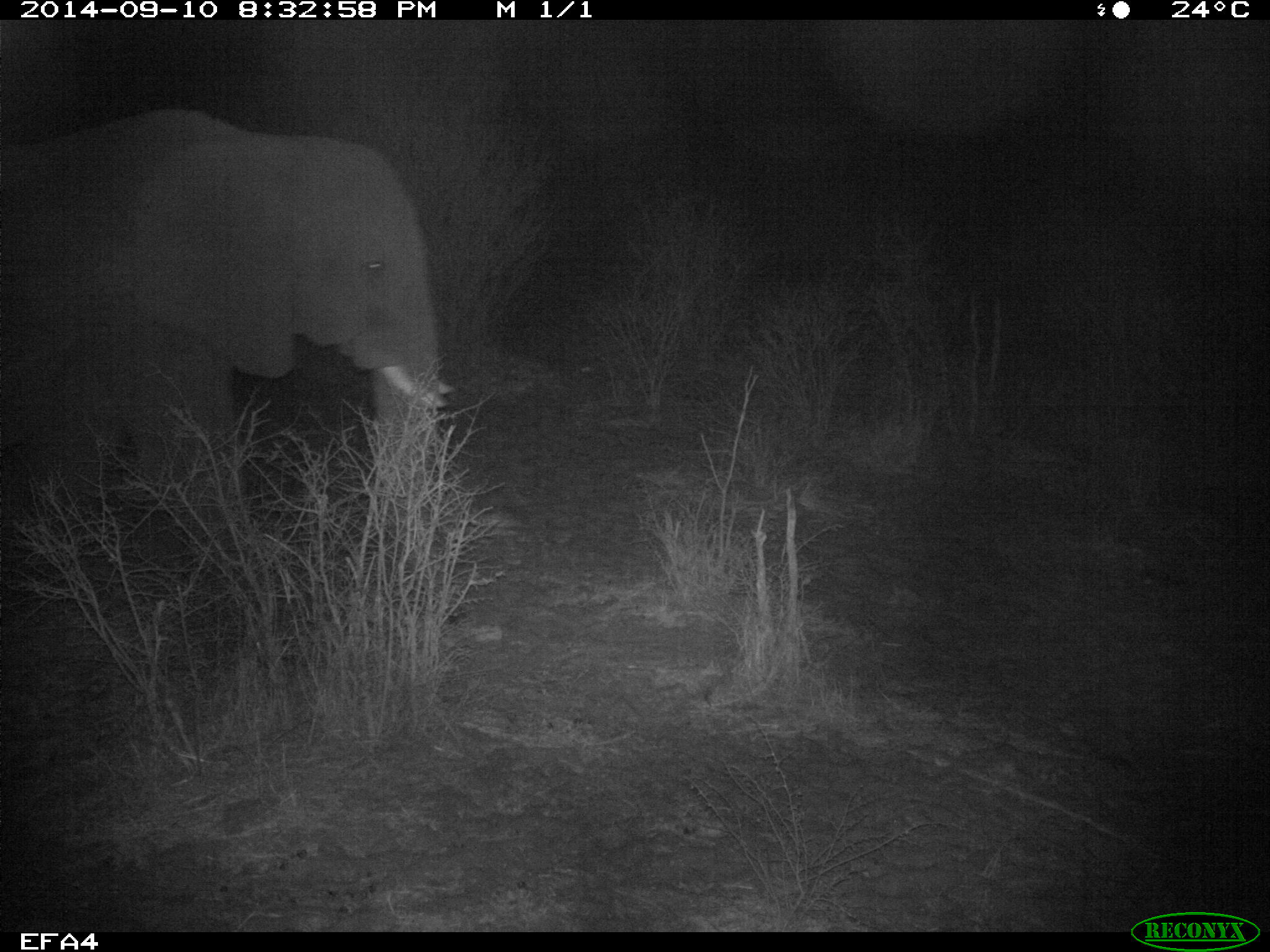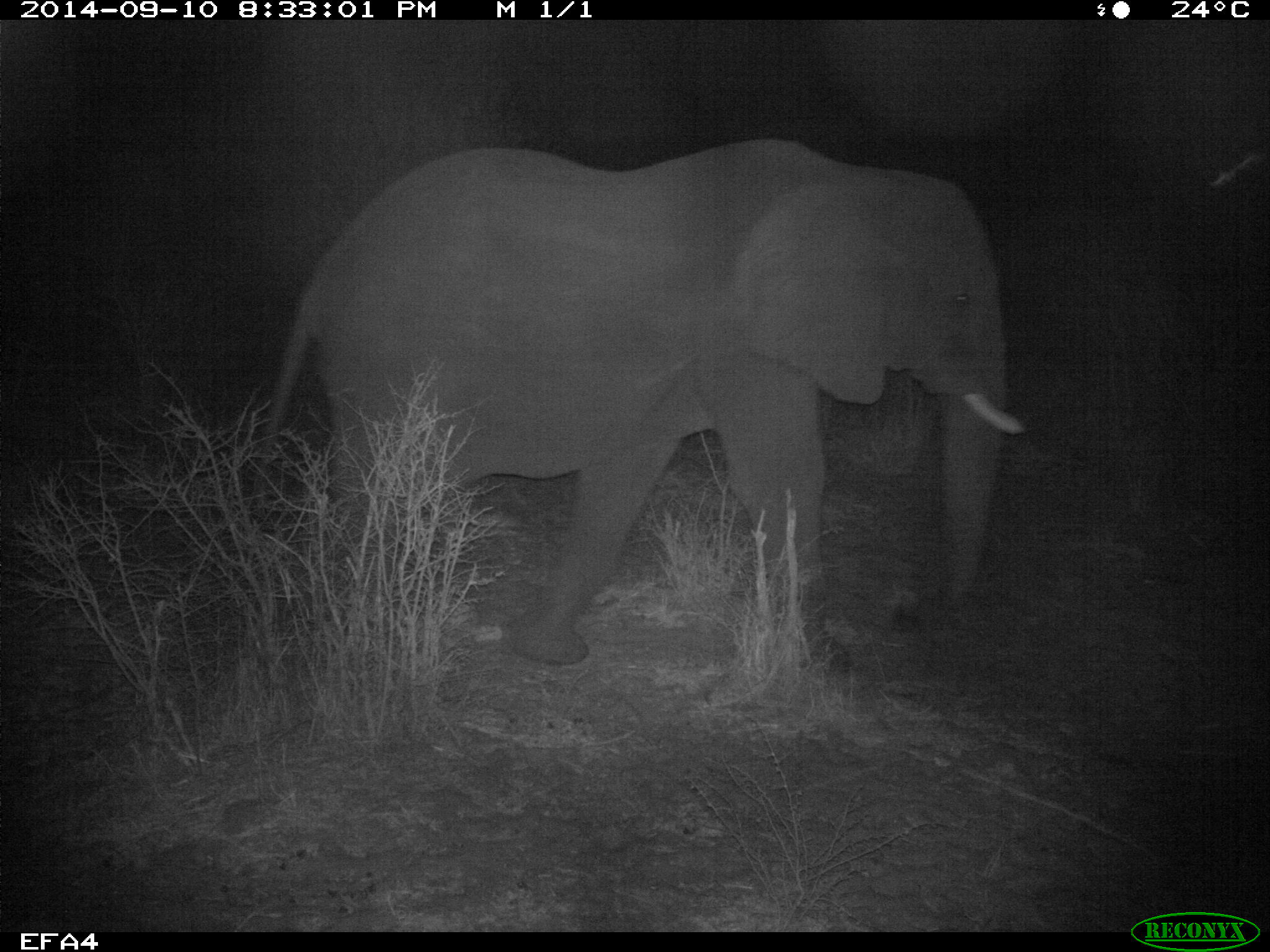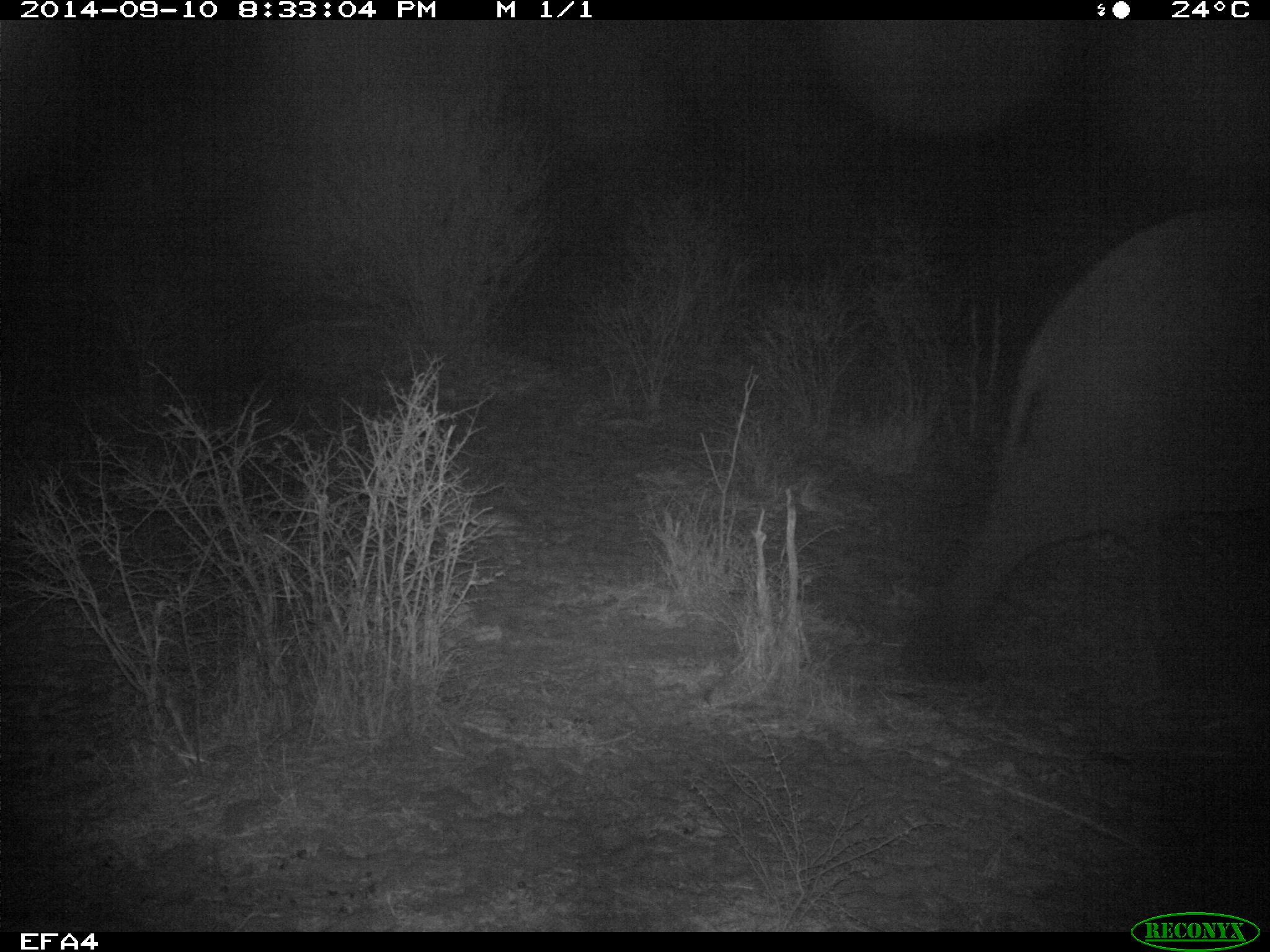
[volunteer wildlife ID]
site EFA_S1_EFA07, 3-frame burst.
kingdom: Animalia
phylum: Chordata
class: Mammalia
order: Proboscidea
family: Elephantidae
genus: Loxodonta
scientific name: Loxodonta africana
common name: african bush elephant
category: elephant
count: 1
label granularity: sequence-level